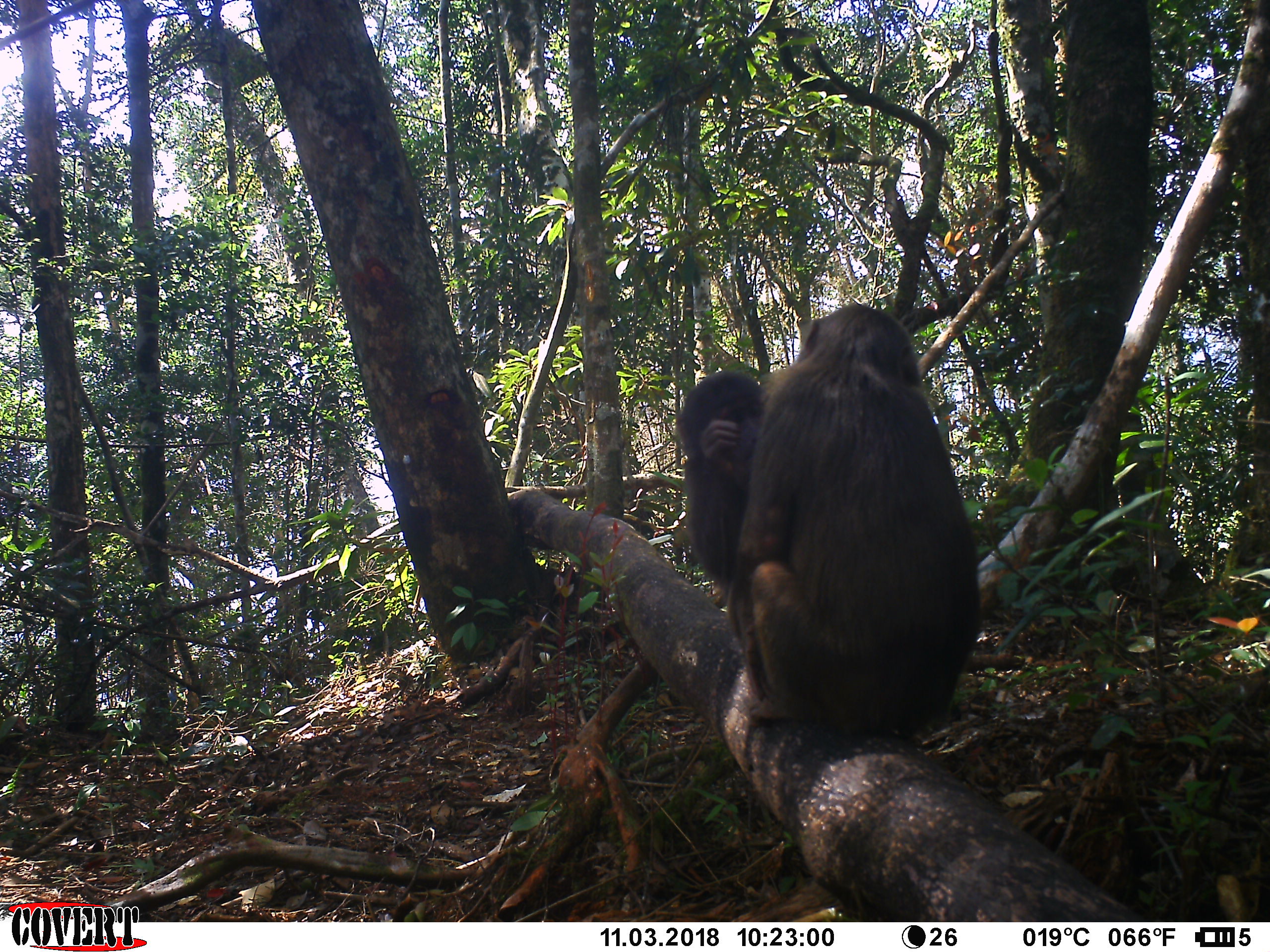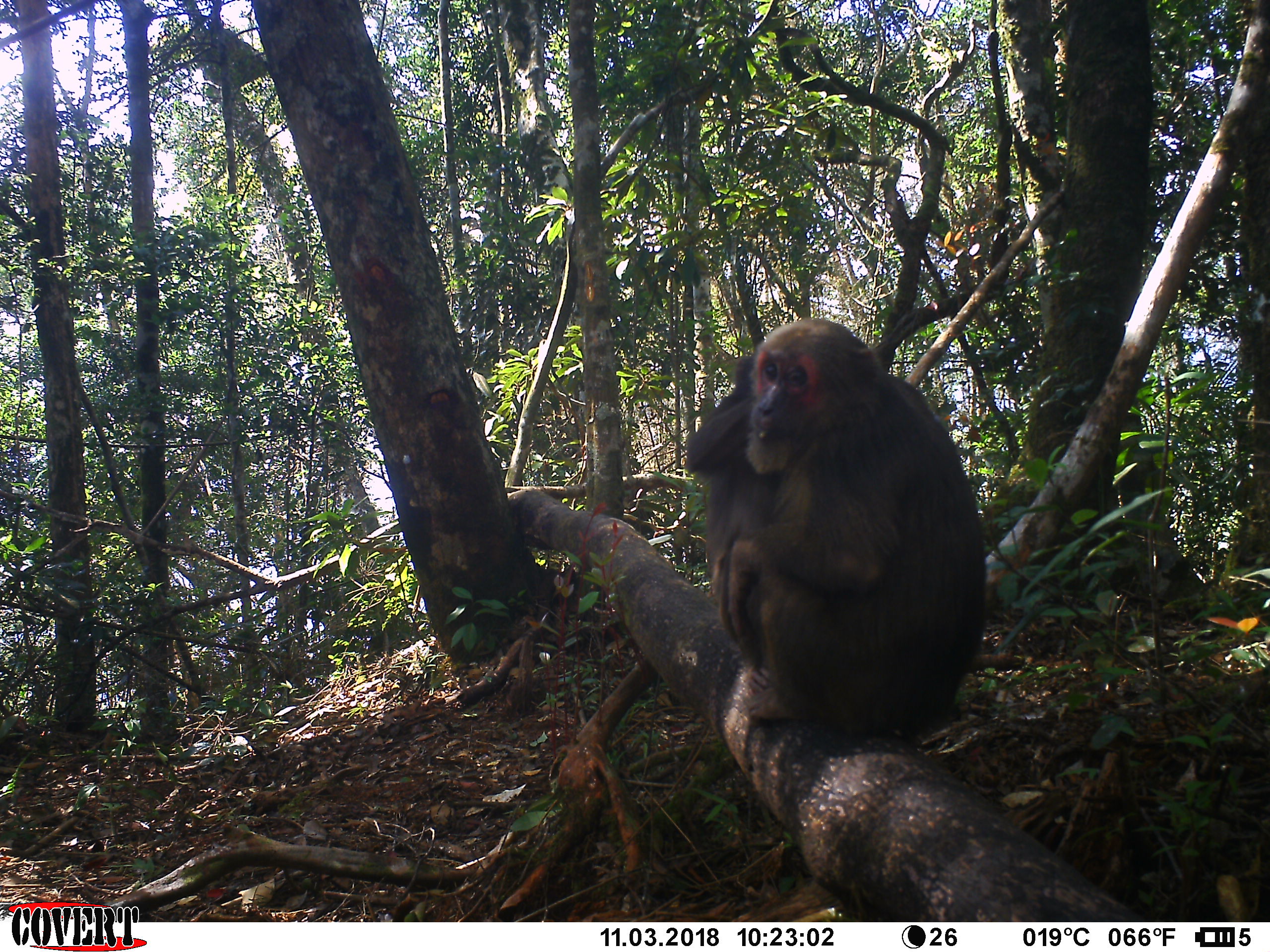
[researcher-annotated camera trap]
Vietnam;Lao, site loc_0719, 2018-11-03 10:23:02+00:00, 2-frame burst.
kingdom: Animalia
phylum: Chordata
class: Mammalia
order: Primates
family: Cercopithecidae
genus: Macaca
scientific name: Macaca arctoides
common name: stump-tailed macaque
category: stump tailed macaque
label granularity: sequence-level